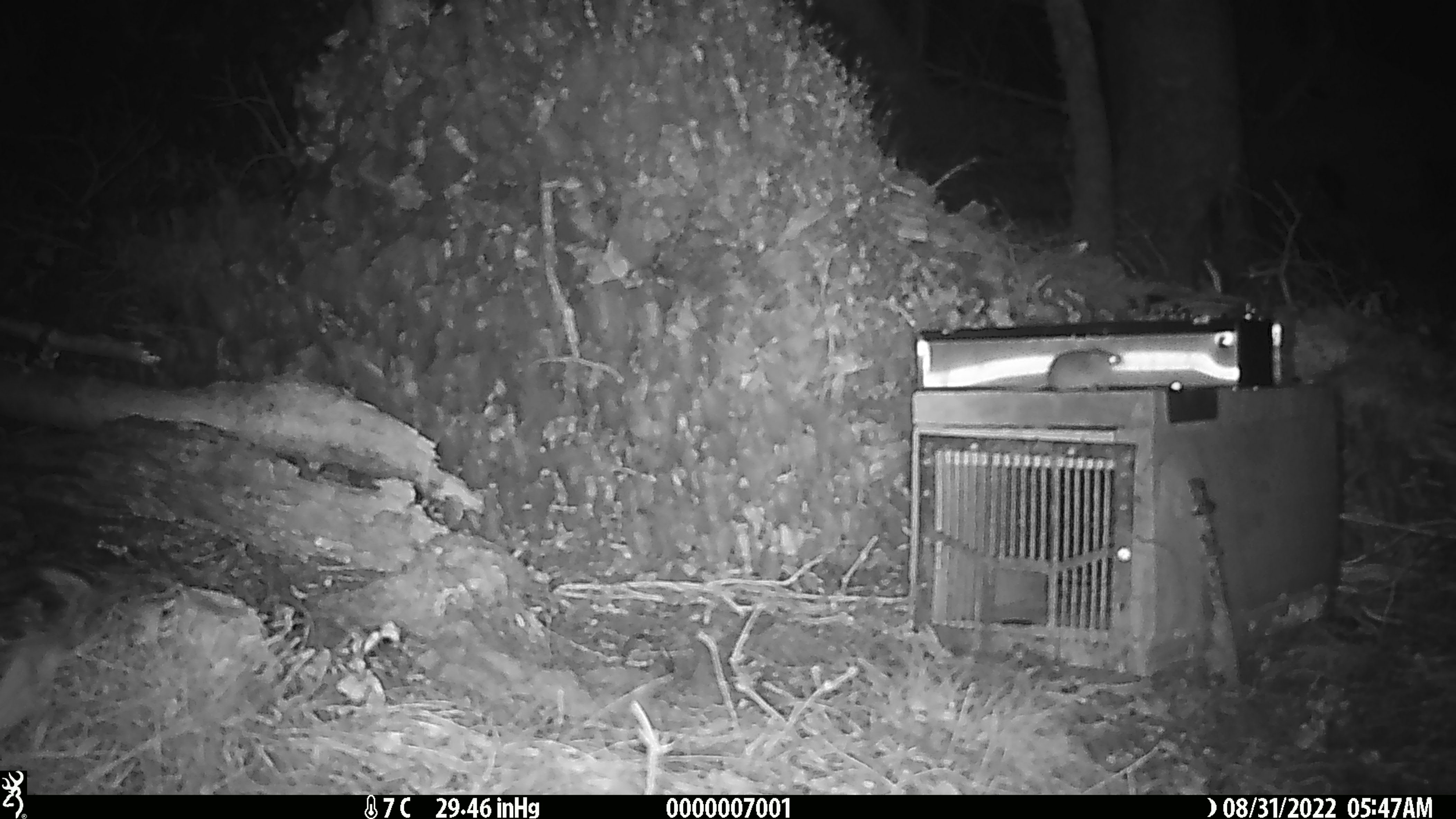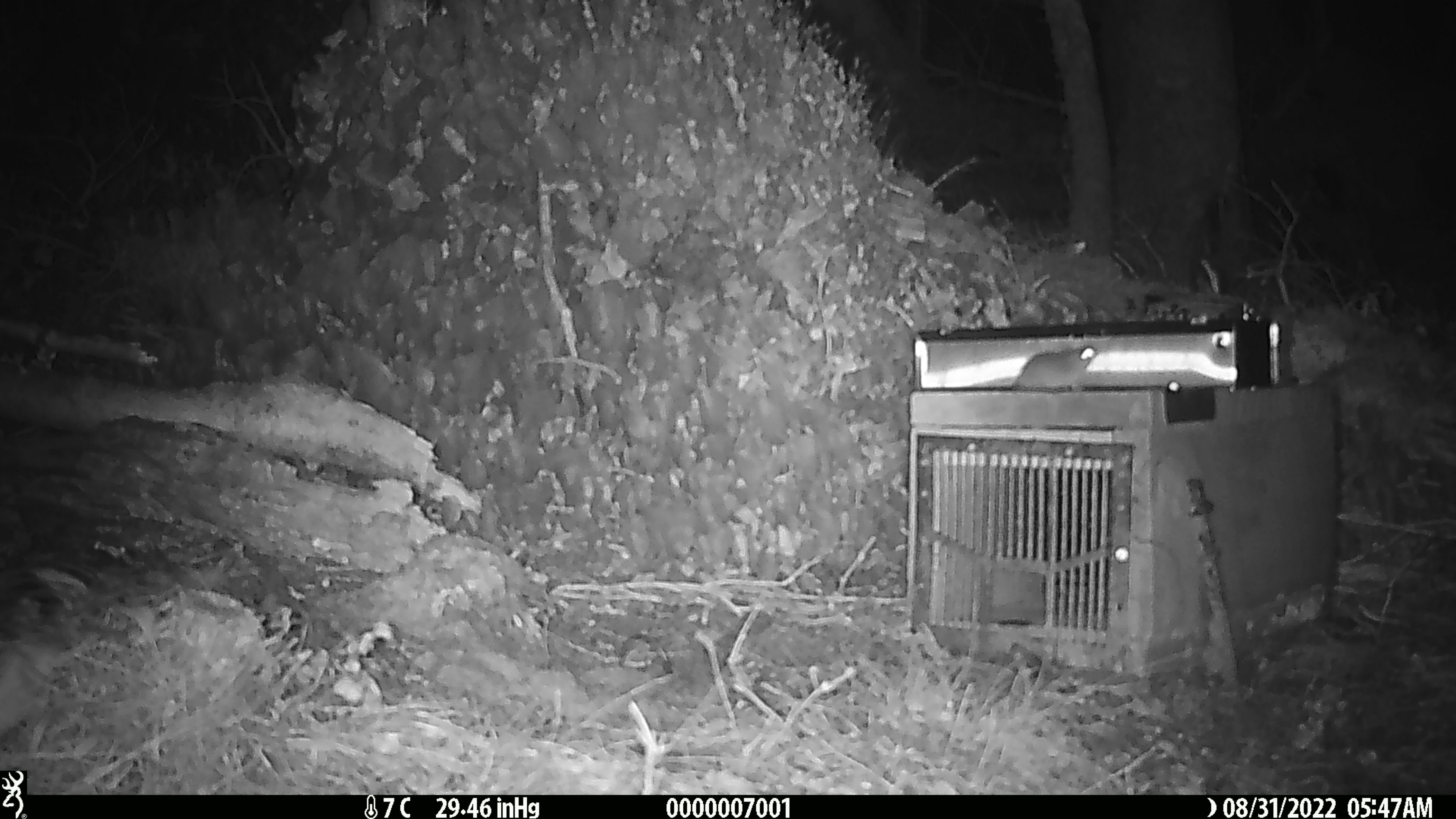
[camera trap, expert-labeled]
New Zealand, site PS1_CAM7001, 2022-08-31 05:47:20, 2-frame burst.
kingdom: Animalia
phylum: Chordata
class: Mammalia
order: Rodentia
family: Muridae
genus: Mus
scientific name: Mus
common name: mouse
Mouse (Mus).